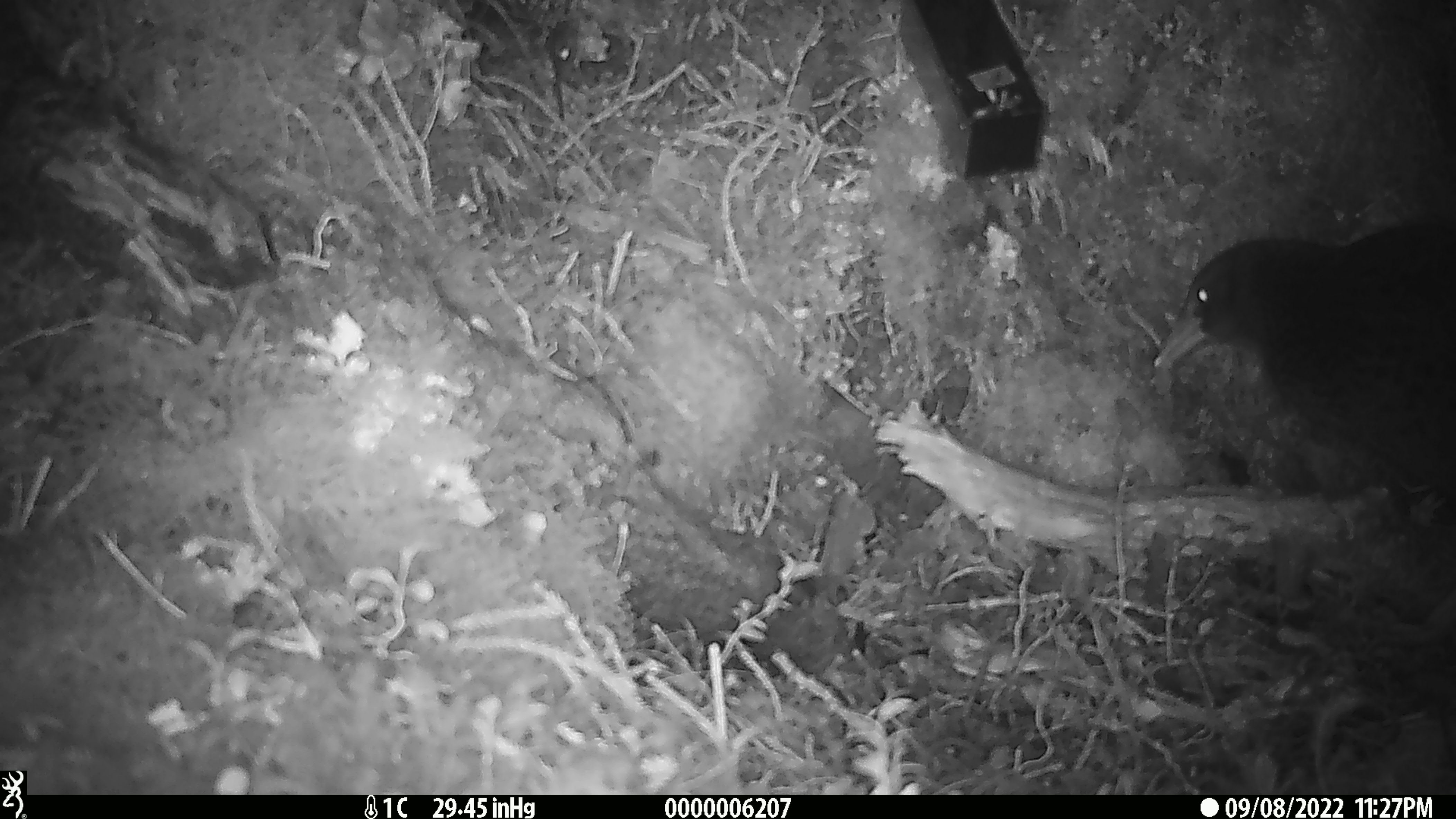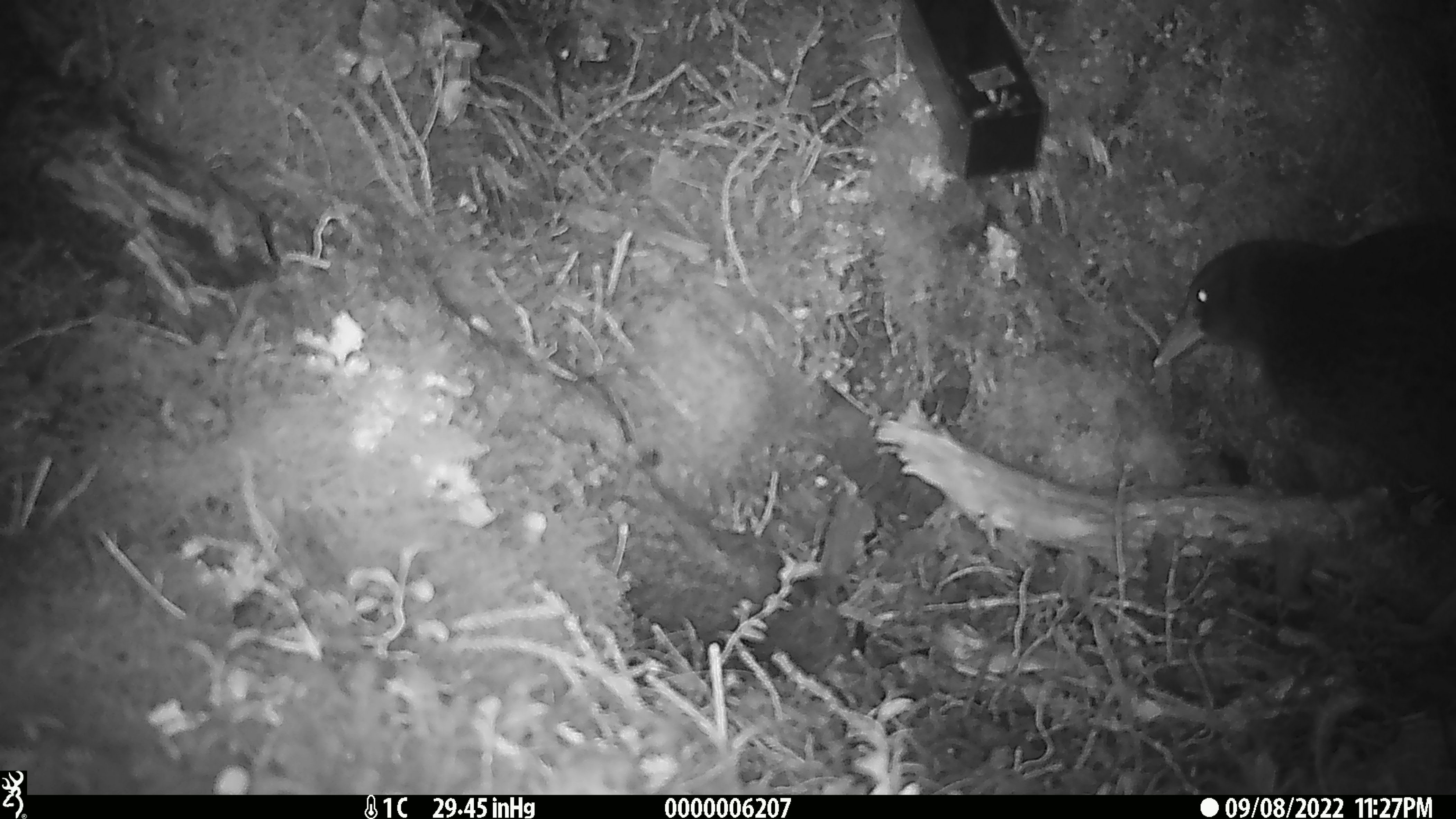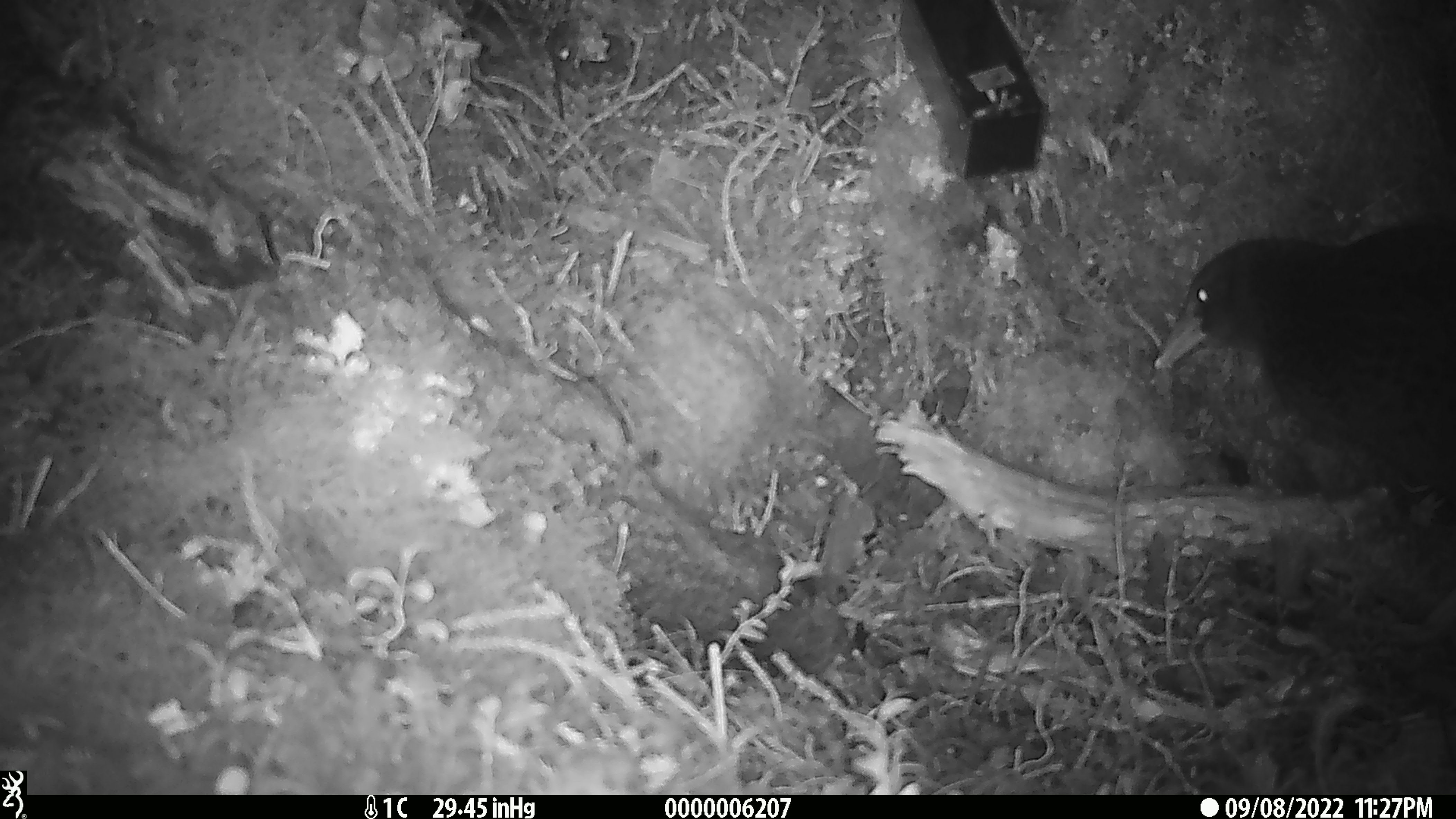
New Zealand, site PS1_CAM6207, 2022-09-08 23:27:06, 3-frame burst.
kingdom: Animalia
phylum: Chordata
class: Aves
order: Gruiformes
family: Rallidae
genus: Gallirallus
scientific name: Gallirallus australis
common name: weka